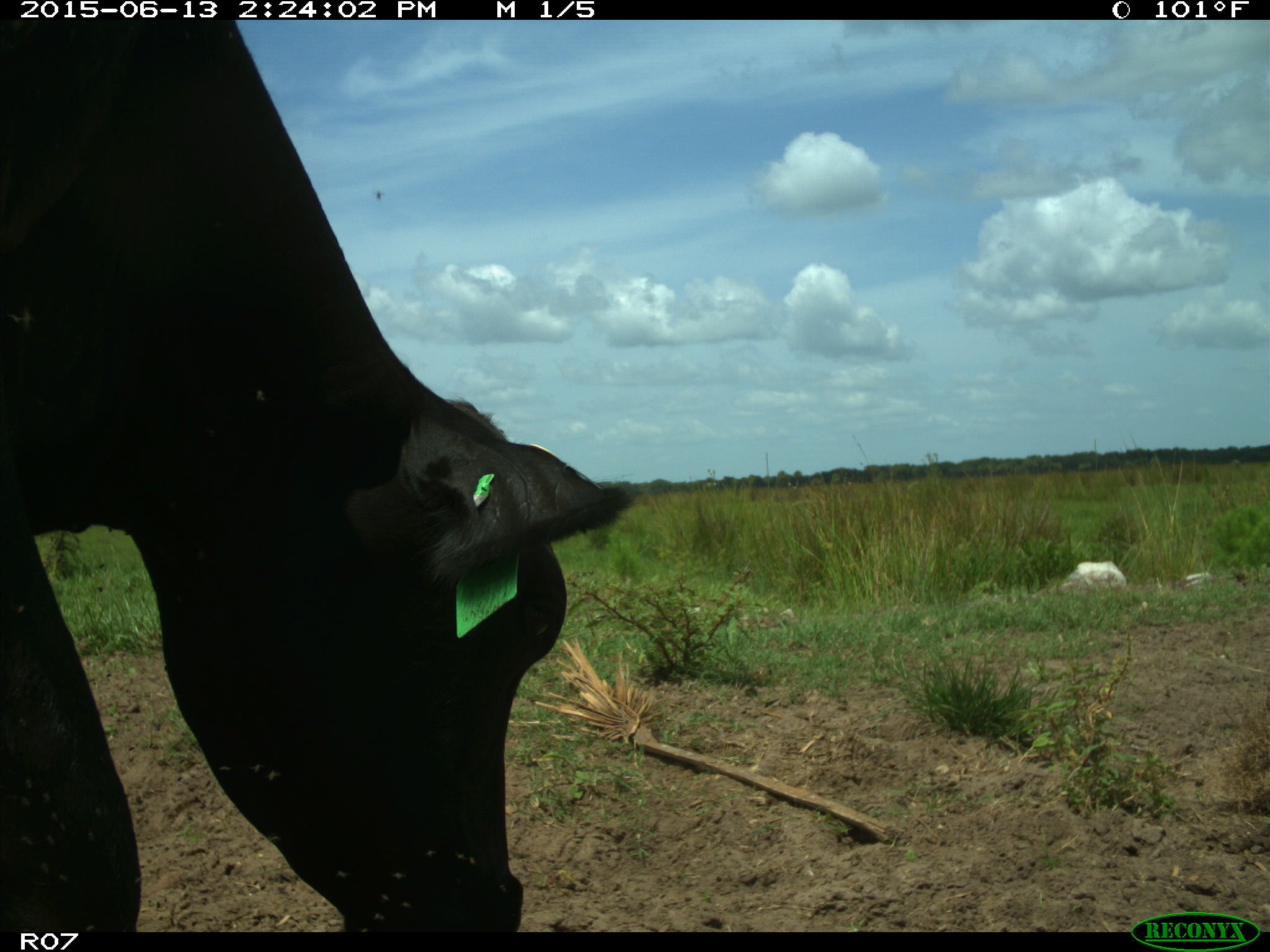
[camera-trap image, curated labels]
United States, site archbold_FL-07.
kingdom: Animalia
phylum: Chordata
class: Mammalia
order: Artiodactyla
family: Bovidae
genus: Bos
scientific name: Bos taurus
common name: domestic cow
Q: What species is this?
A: Bos taurus (domestic cow).